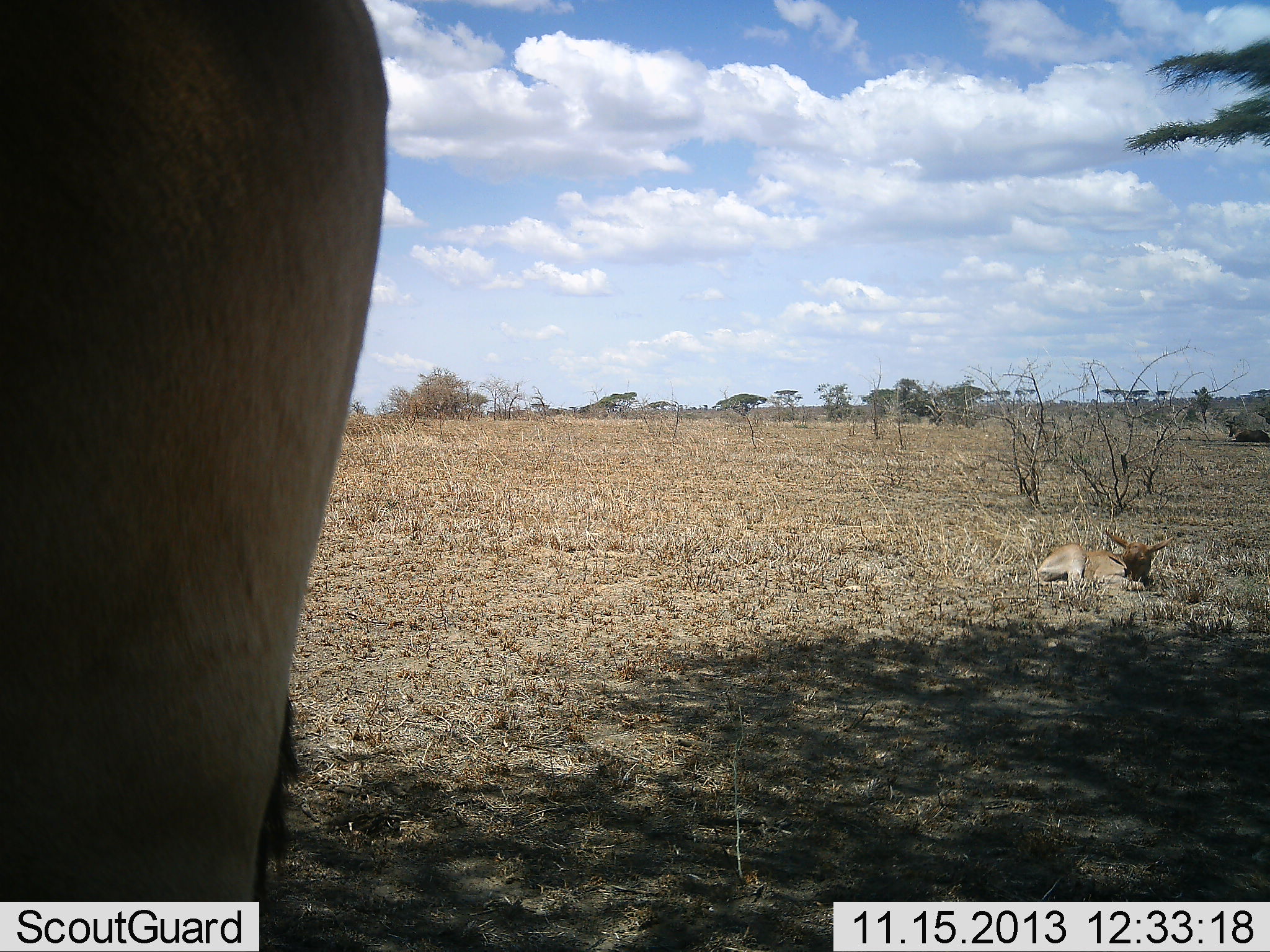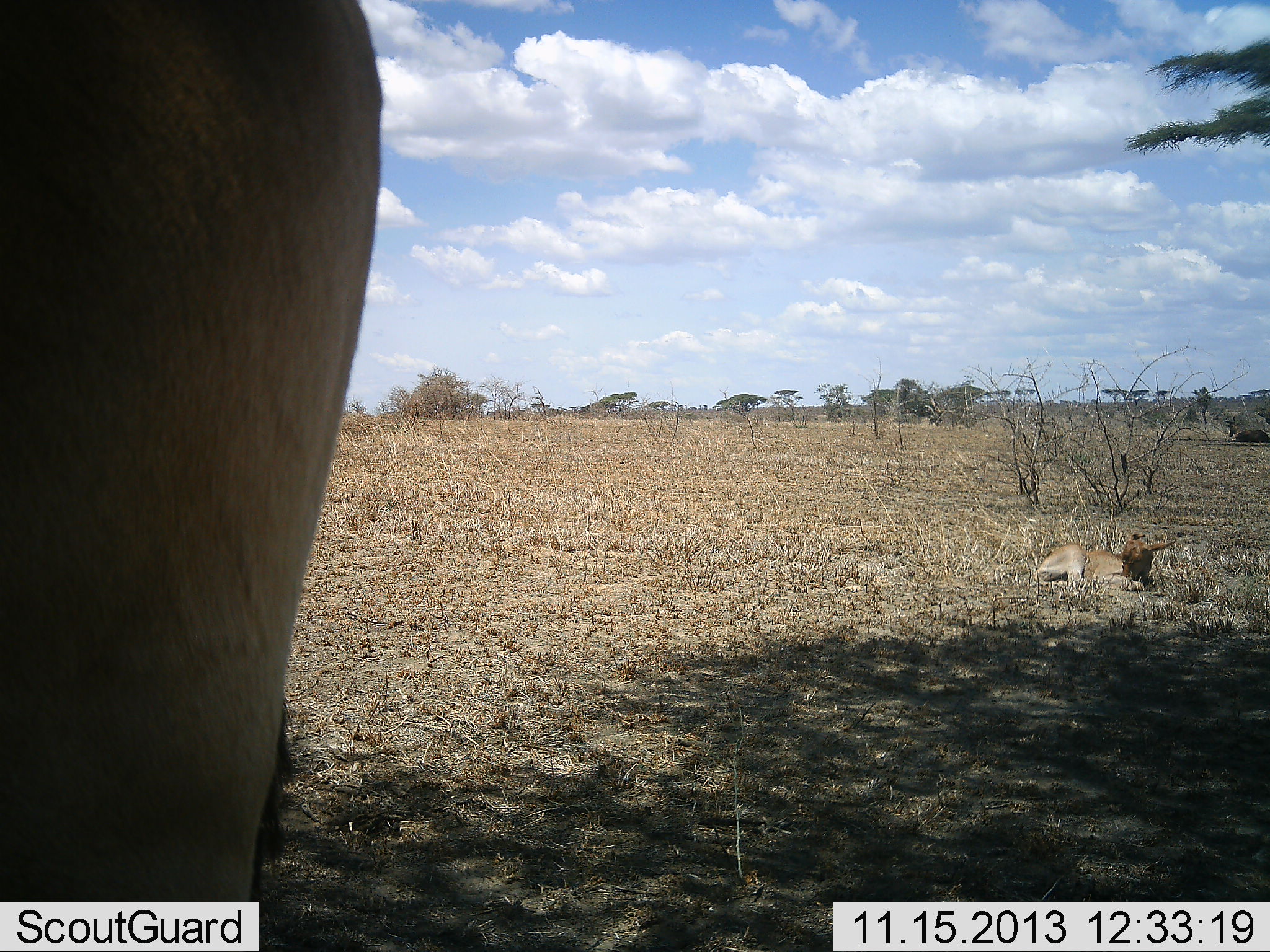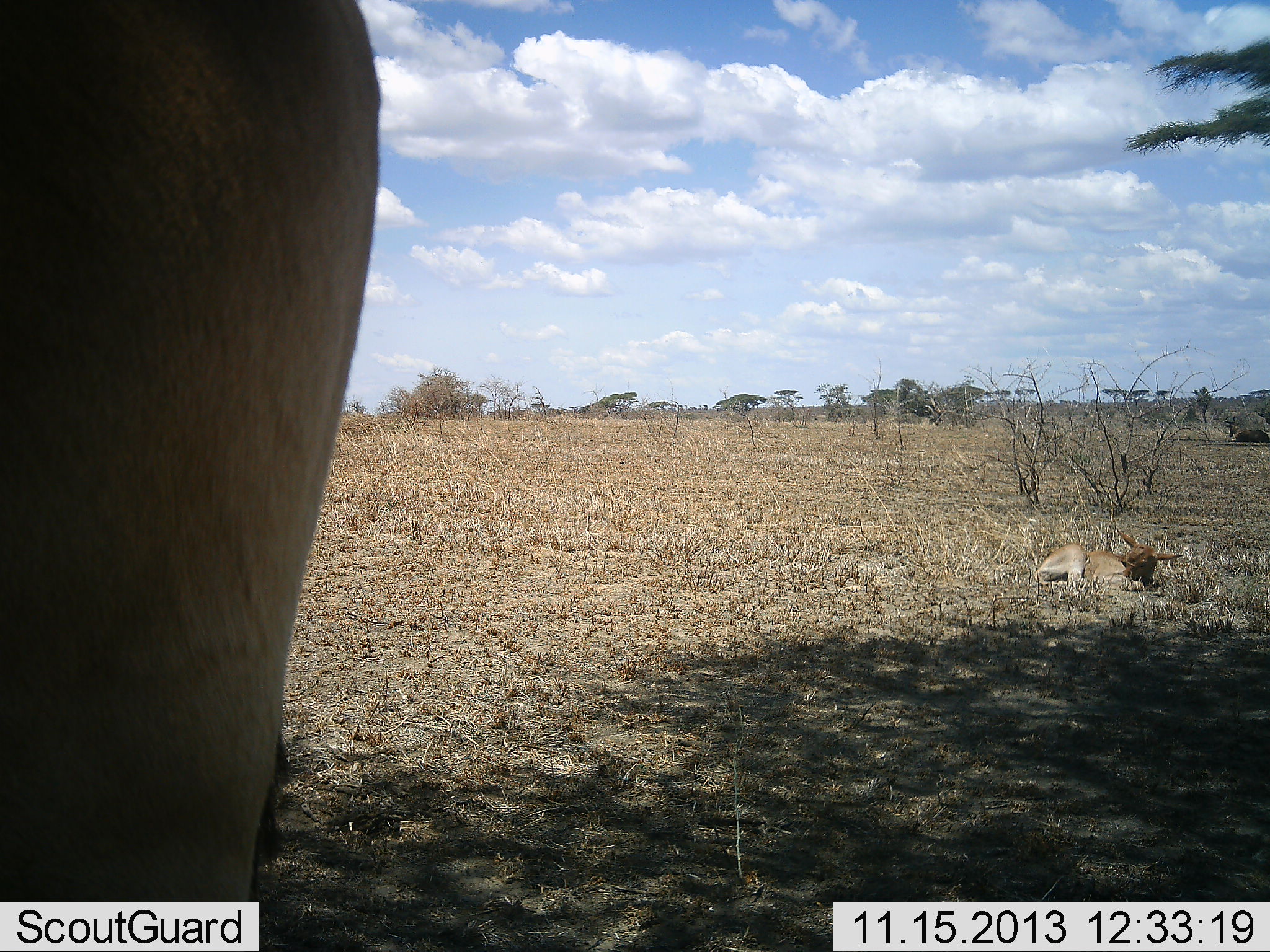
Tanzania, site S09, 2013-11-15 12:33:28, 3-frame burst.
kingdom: Animalia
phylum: Chordata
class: Mammalia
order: Artiodactyla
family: Bovidae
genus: Alcelaphus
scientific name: Alcelaphus buselaphus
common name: hartebeest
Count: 2.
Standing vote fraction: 94%.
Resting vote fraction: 100%.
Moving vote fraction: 0%.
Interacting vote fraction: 0%.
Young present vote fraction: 100%.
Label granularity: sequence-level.